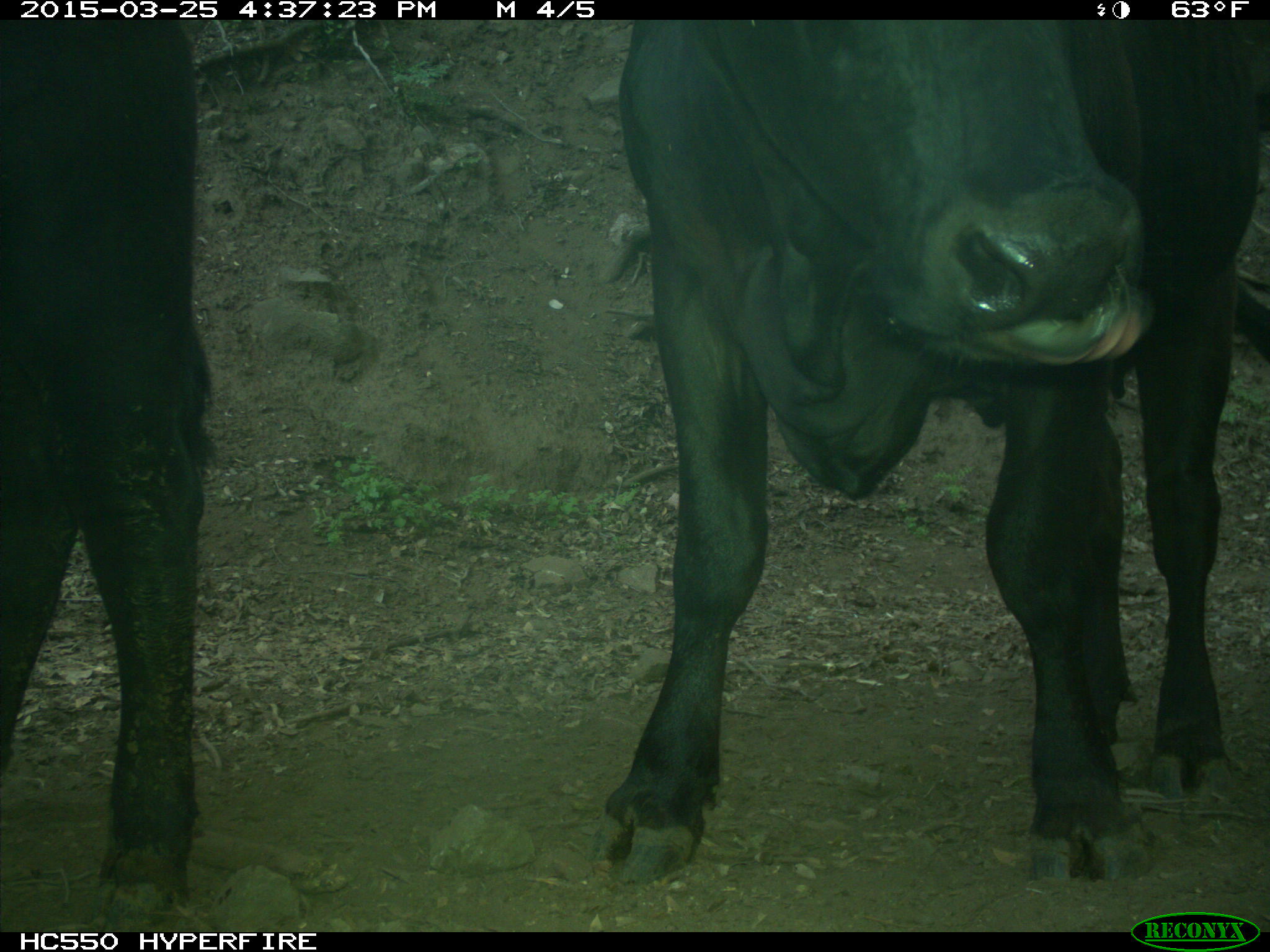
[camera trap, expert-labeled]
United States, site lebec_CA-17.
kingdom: Animalia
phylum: Chordata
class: Mammalia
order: Artiodactyla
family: Bovidae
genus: Bos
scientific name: Bos taurus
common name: domestic cow